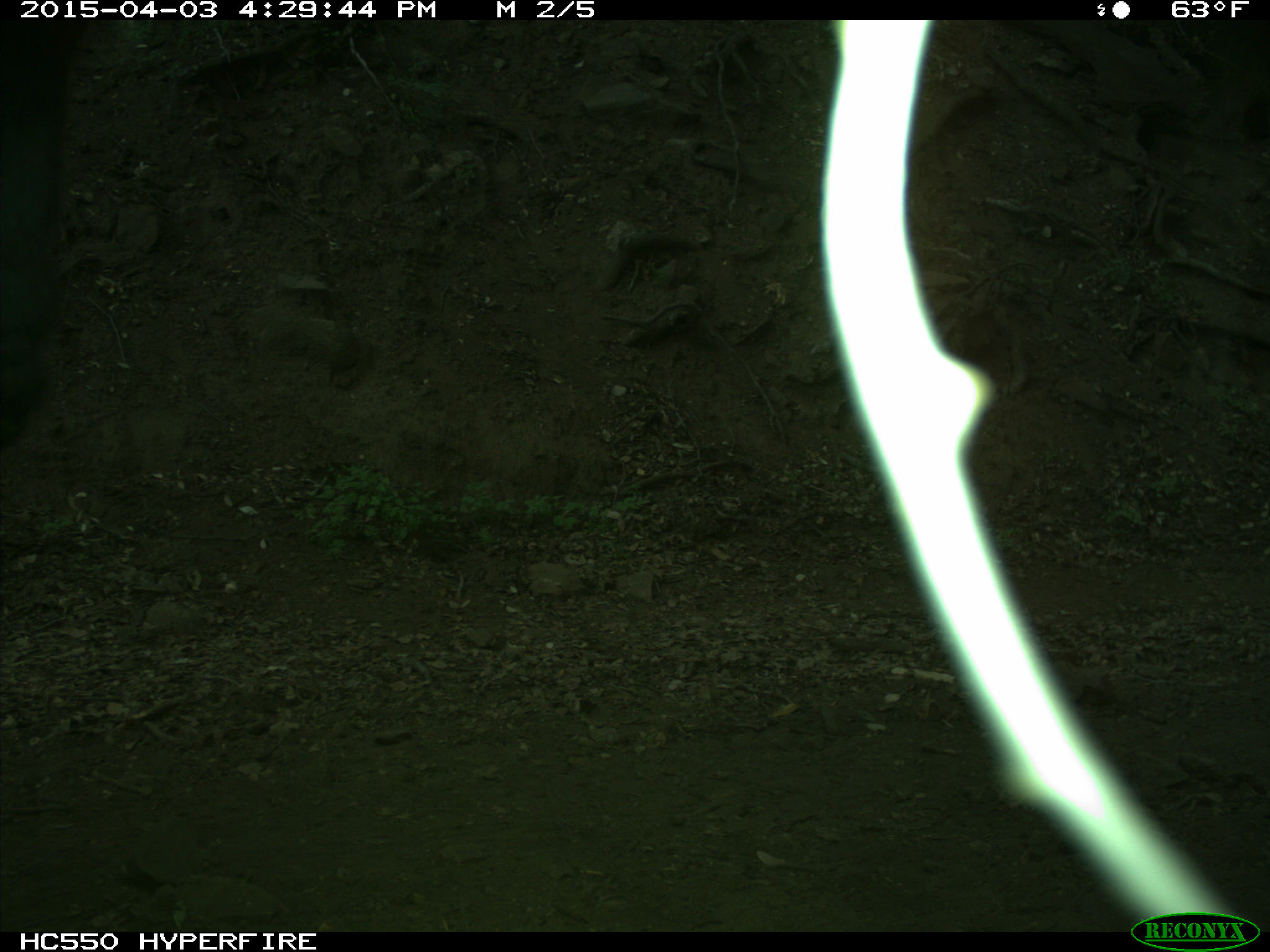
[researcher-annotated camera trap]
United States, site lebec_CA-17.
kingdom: Animalia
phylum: Chordata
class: Mammalia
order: Artiodactyla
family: Bovidae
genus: Bos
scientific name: Bos taurus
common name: domestic cow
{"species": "Bos taurus (domestic cow)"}